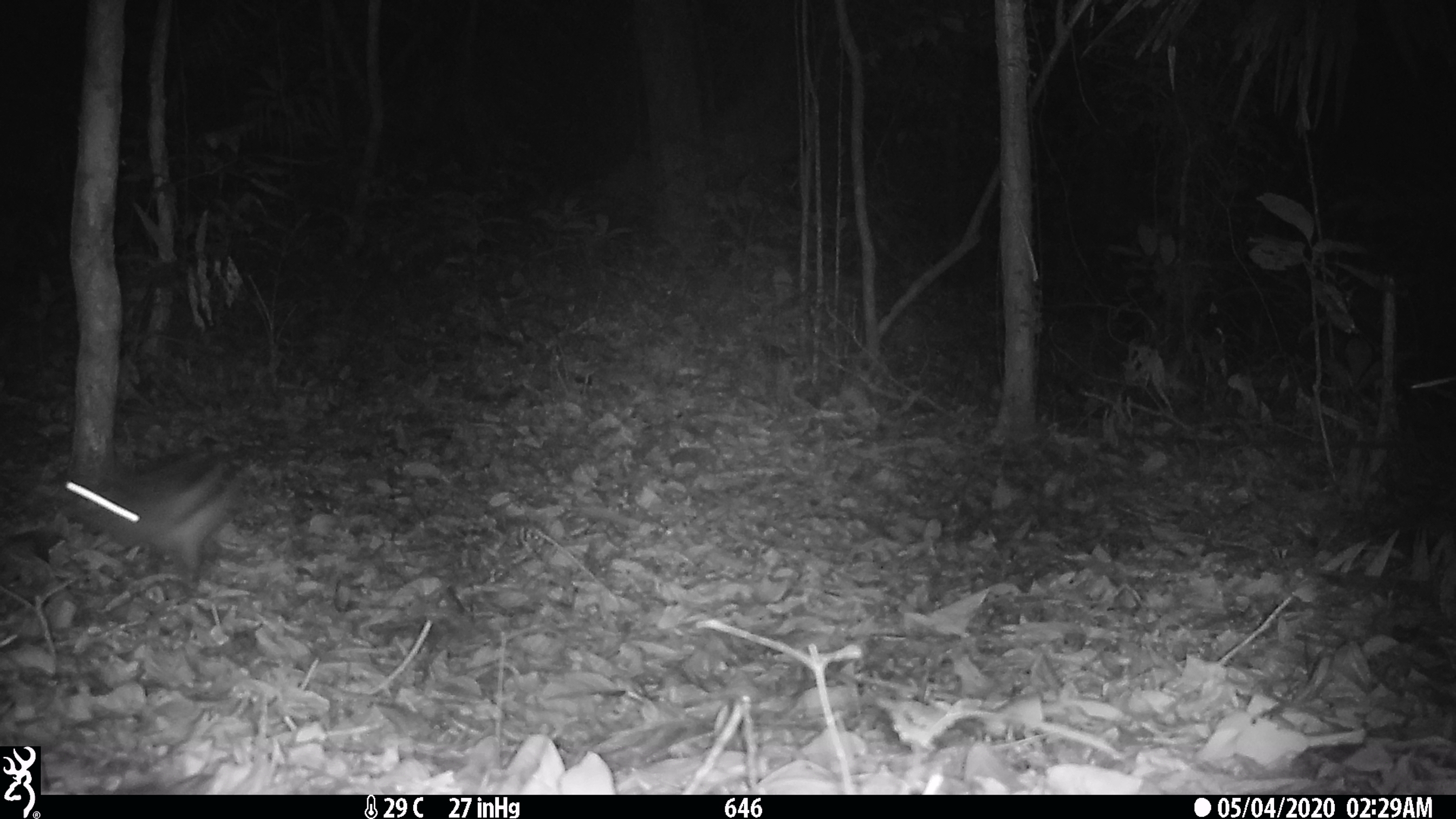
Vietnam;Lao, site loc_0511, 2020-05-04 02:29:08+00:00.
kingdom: Animalia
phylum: Chordata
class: Mammalia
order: Lagomorpha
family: Leporidae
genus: Nesolagus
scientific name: Nesolagus timminsi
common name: annamite striped rabbit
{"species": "annamite striped rabbit (Nesolagus timminsi)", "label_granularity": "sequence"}